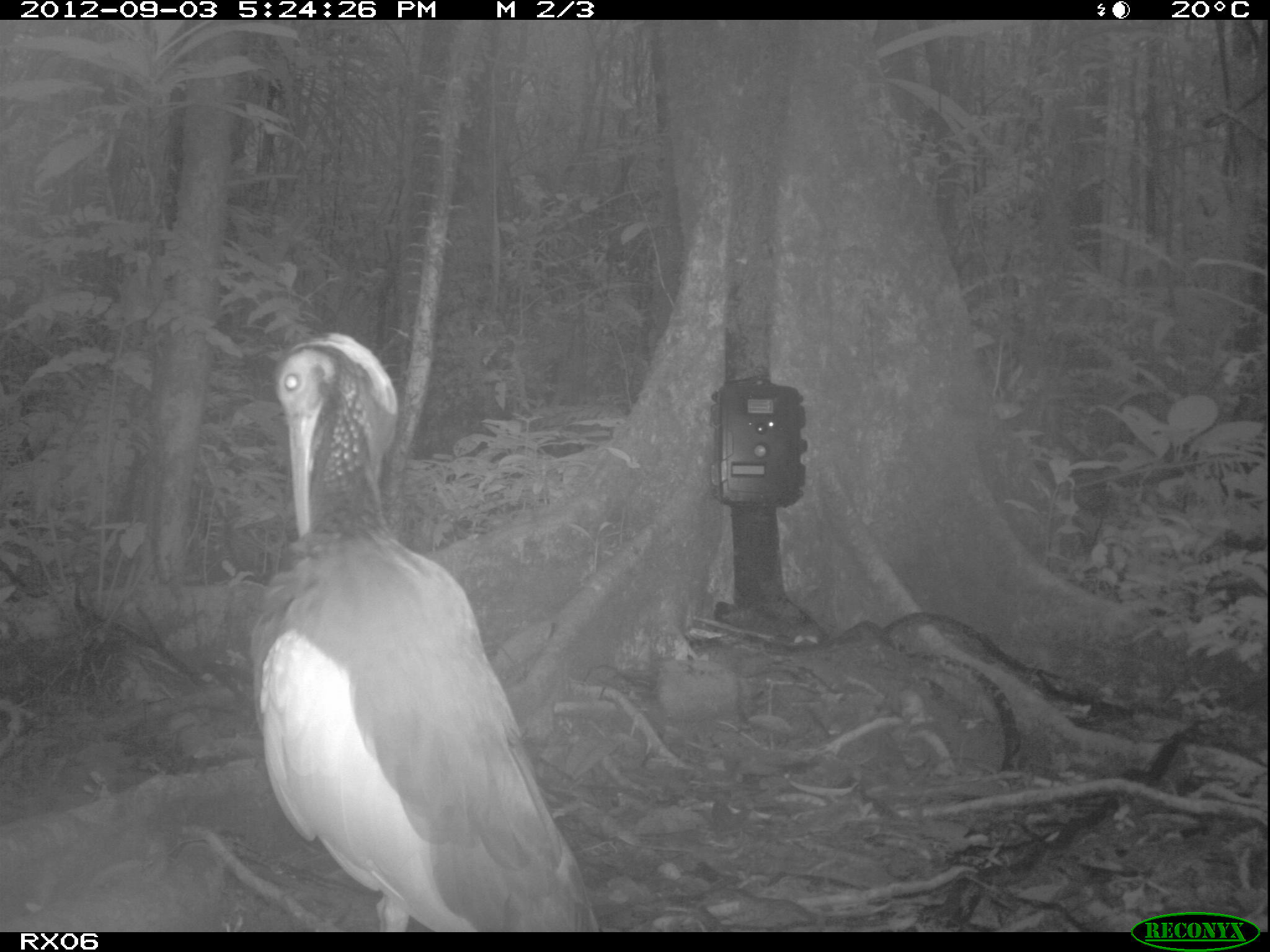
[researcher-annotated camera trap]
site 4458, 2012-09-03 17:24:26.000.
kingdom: Animalia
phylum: Chordata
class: Aves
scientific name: Aves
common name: bird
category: unknown bird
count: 2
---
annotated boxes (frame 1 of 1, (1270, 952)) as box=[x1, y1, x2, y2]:
unknown bird: box=[249, 329, 597, 928]